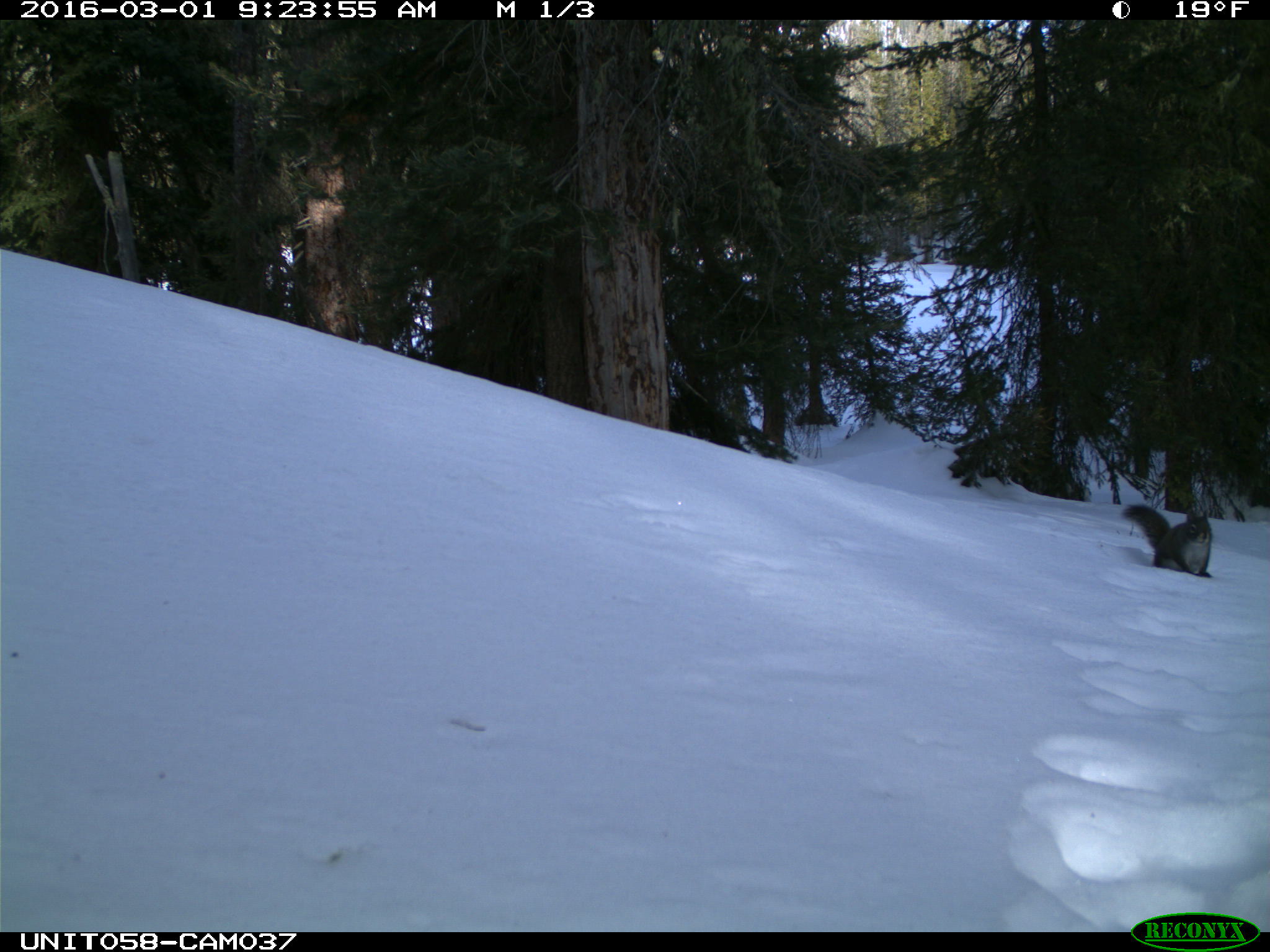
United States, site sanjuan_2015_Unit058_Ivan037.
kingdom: Animalia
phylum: Chordata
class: Mammalia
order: Rodentia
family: Sciuridae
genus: Tamiasciurus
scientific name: Tamiasciurus hudsonicus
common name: american red squirrel